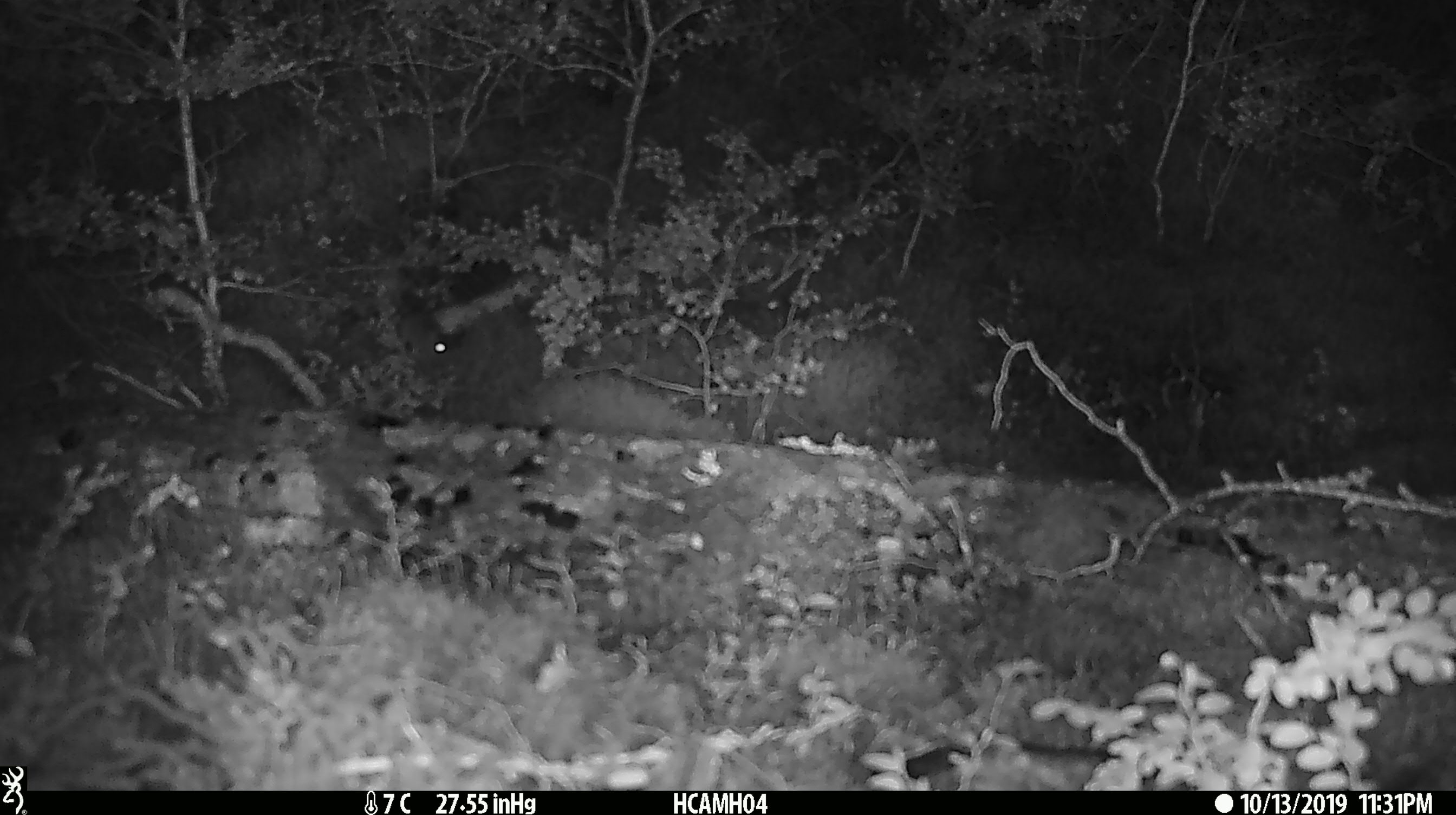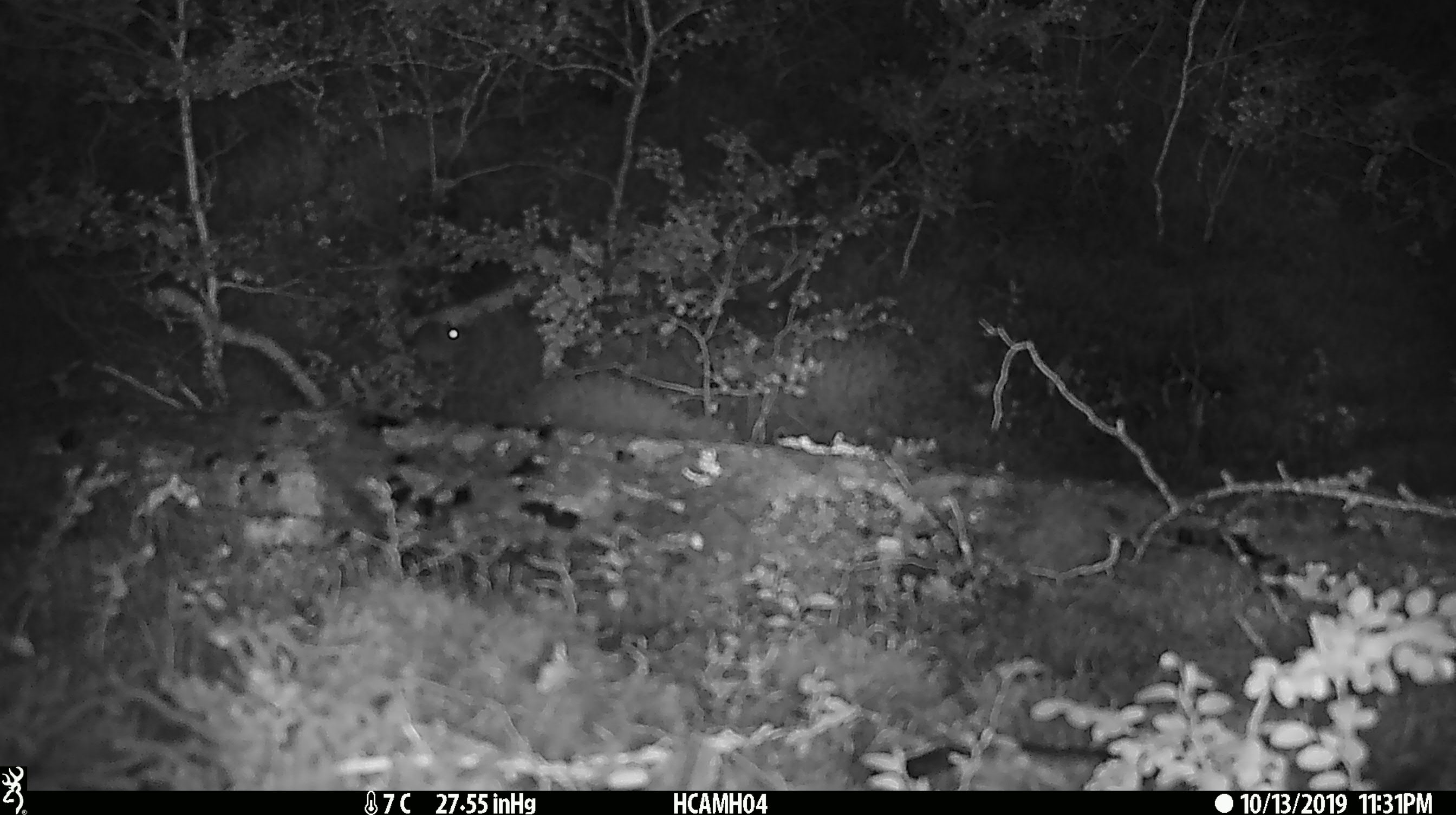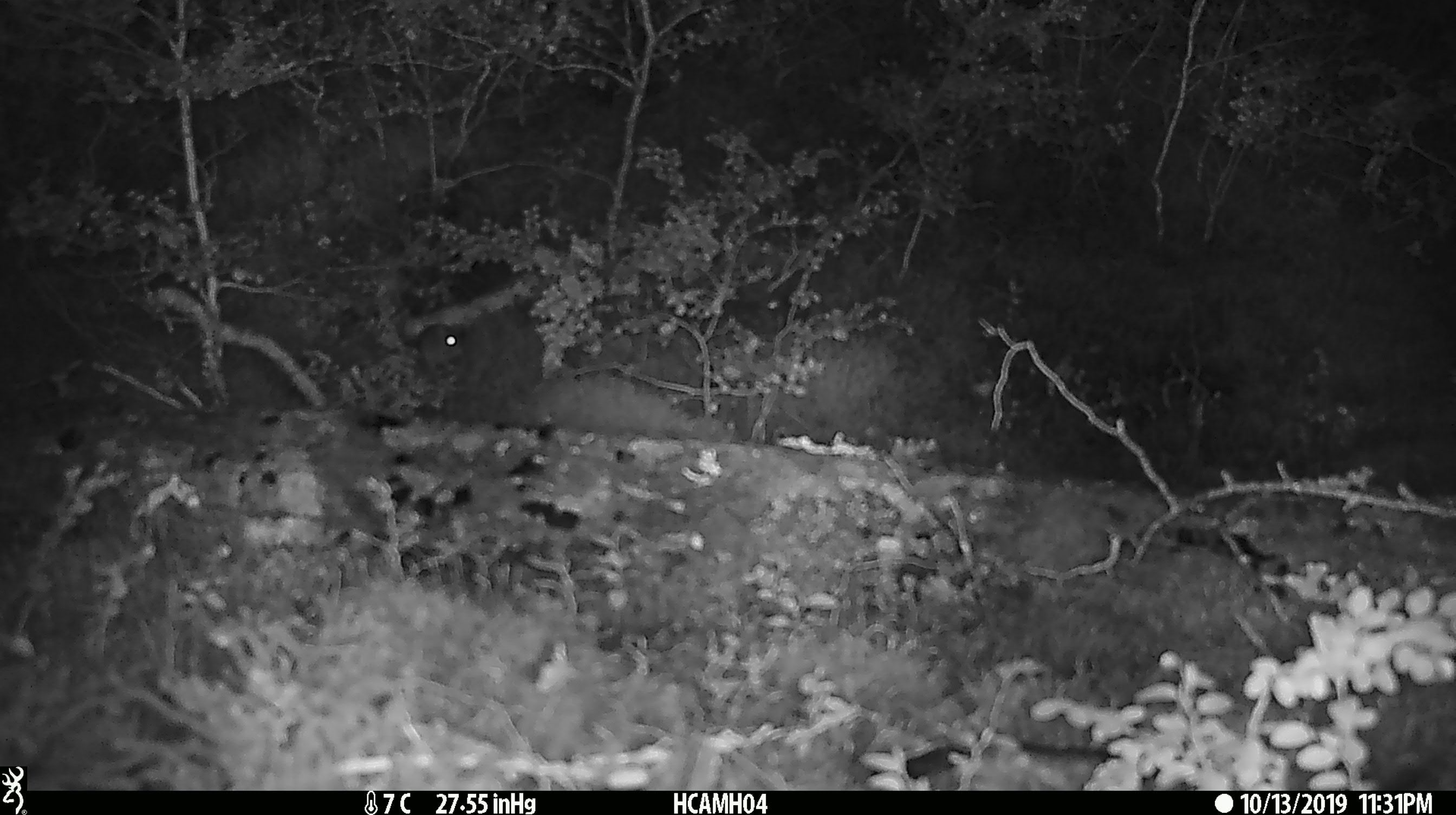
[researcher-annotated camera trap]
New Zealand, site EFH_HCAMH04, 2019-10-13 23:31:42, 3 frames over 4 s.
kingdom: Animalia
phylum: Chordata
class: Mammalia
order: Rodentia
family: Muridae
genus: Mus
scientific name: Mus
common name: mouse